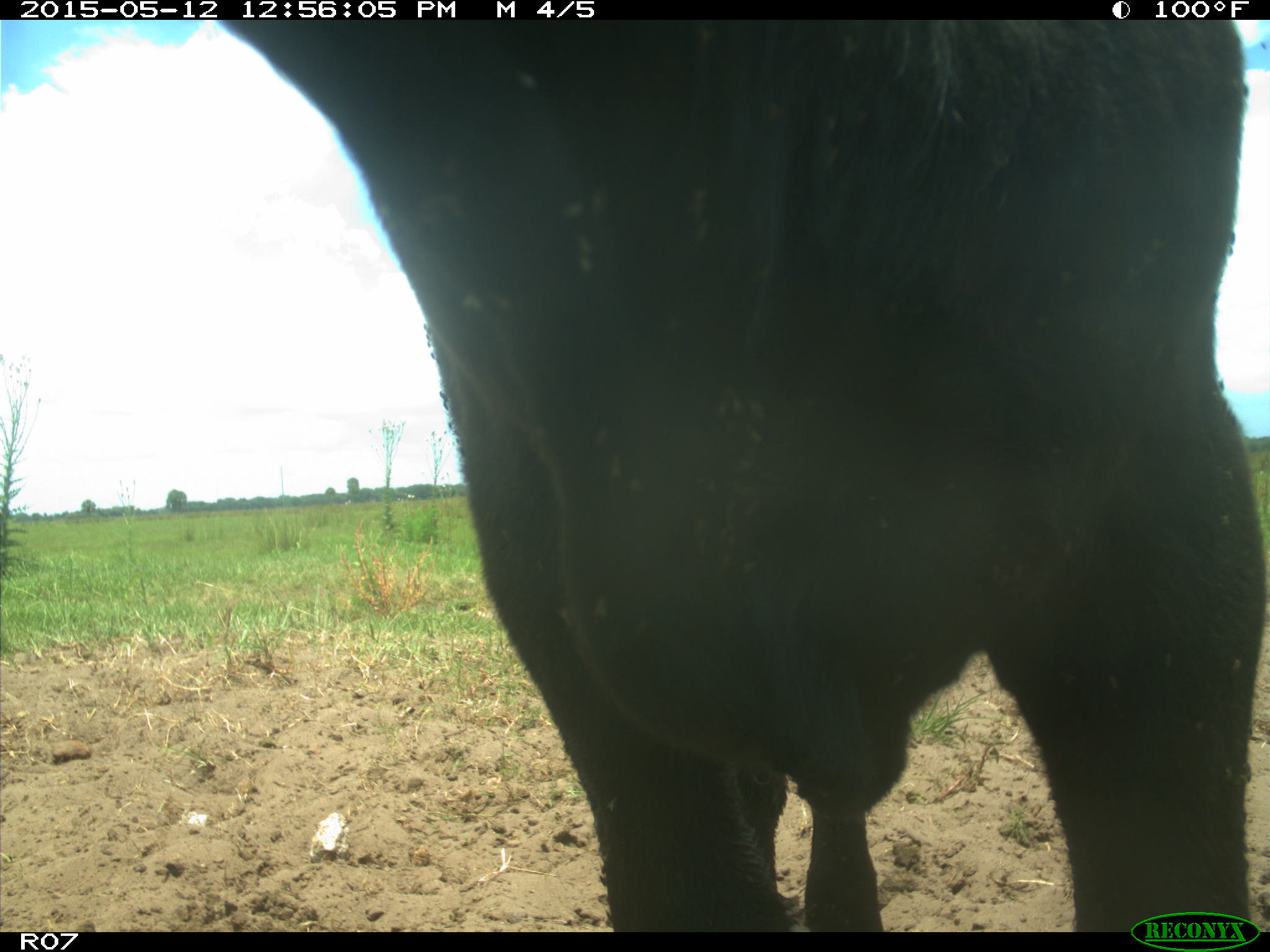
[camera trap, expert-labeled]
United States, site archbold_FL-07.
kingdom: Animalia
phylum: Chordata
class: Mammalia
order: Artiodactyla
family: Bovidae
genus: Bos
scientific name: Bos taurus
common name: domestic cow